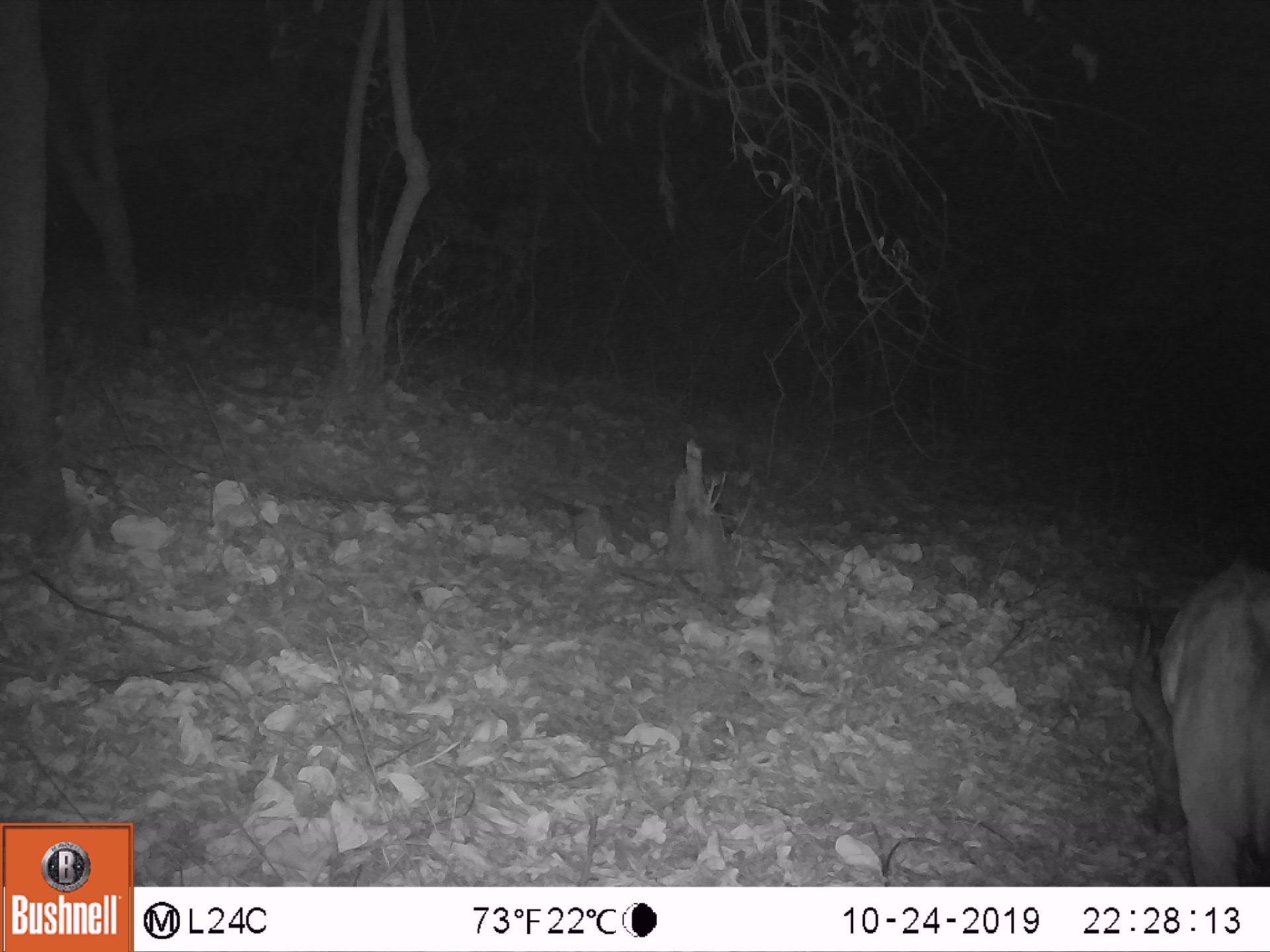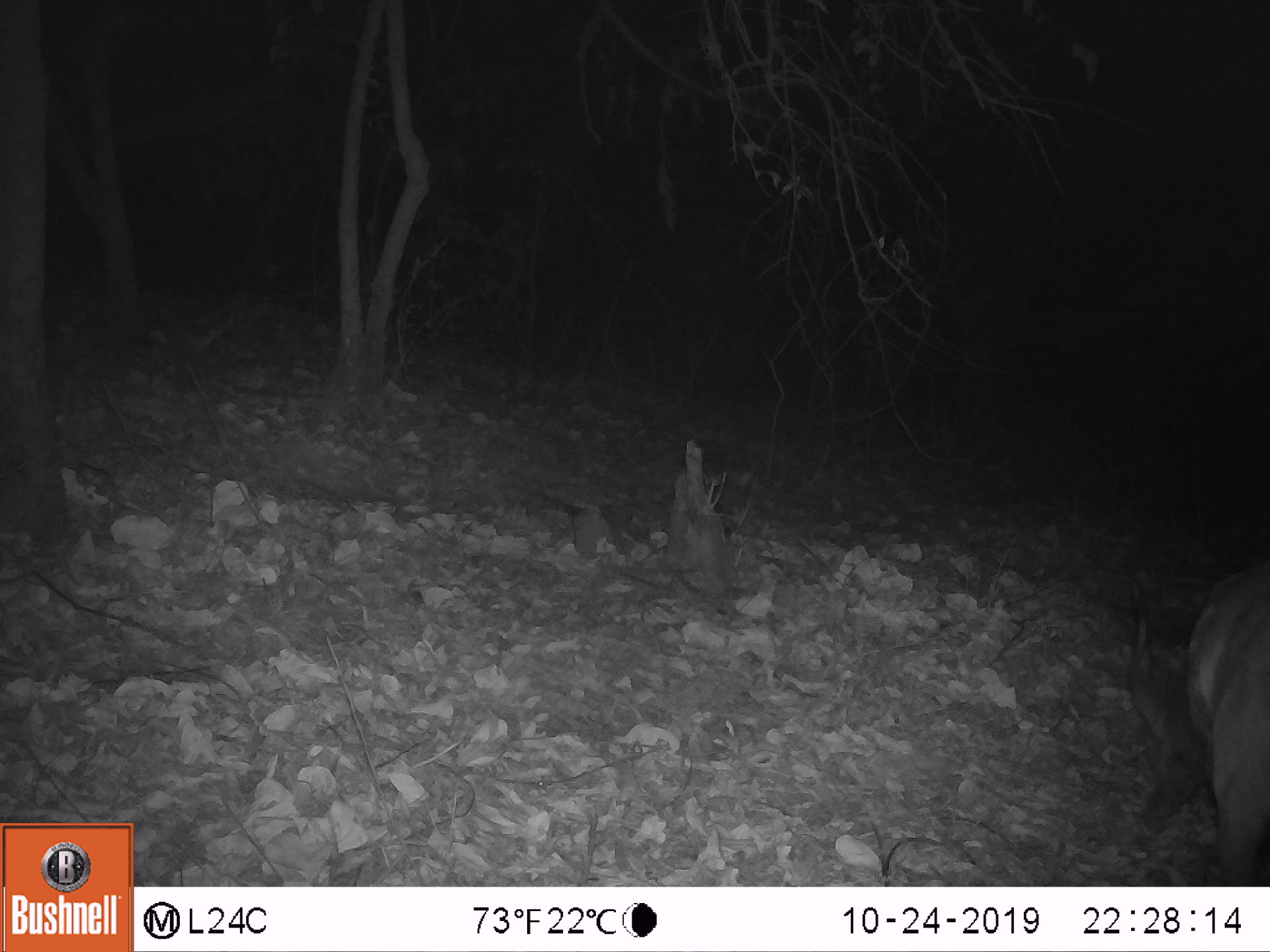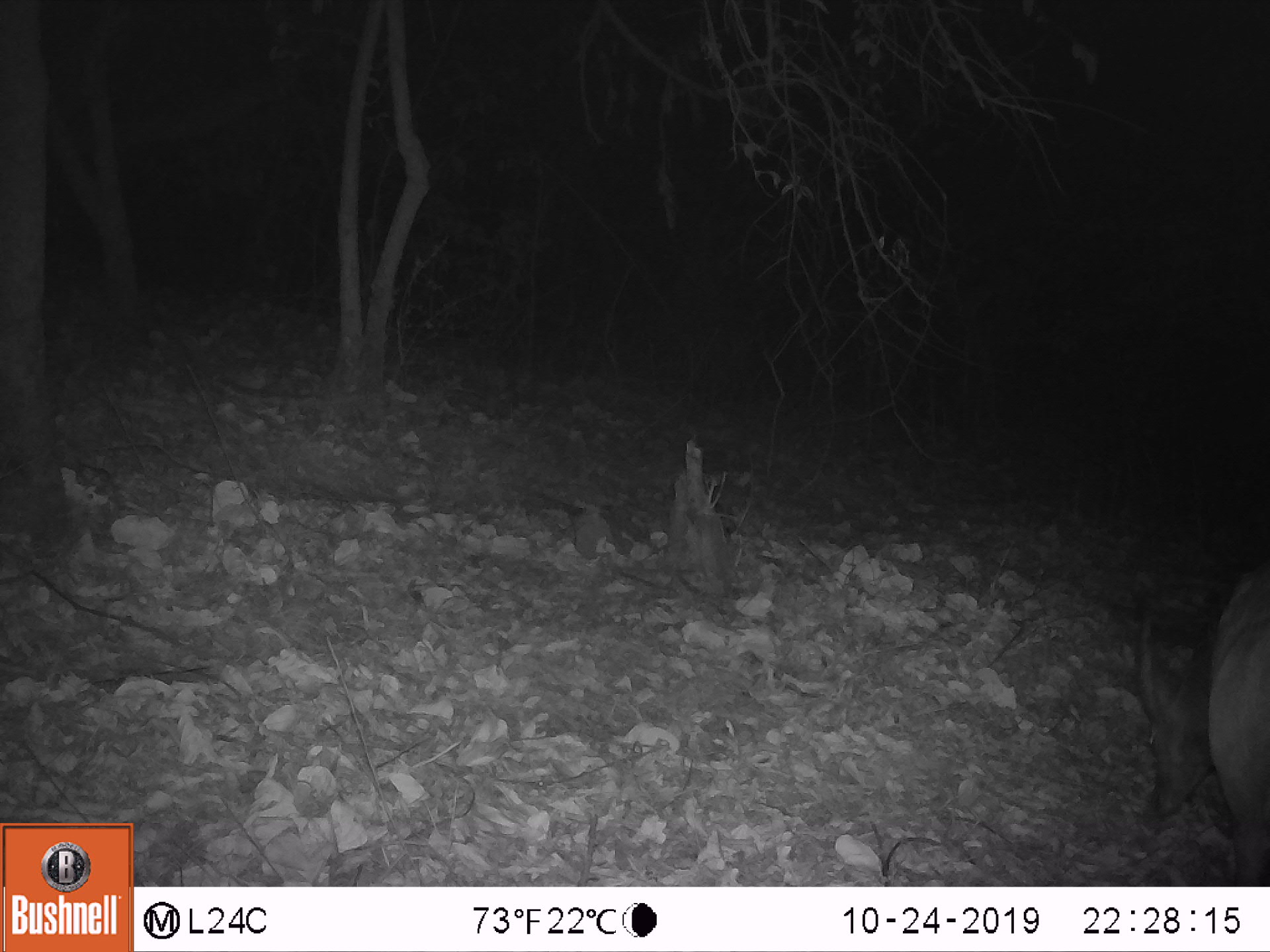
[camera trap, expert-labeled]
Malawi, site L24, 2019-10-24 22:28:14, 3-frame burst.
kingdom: Animalia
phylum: Chordata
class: Mammalia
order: Artiodactyla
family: Bovidae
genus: Tragelaphus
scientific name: Tragelaphus sylvaticus sylvaticus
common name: cape bushbuck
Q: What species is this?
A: Cape bushbuck (Tragelaphus sylvaticus sylvaticus).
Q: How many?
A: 1.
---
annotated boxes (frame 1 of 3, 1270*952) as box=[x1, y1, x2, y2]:
cape bushbuck: box=[1105, 546, 1268, 877]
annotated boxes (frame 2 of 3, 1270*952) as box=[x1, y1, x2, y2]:
cape bushbuck: box=[1108, 550, 1265, 880]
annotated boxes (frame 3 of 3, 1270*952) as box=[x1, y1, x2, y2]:
cape bushbuck: box=[1123, 548, 1269, 869]